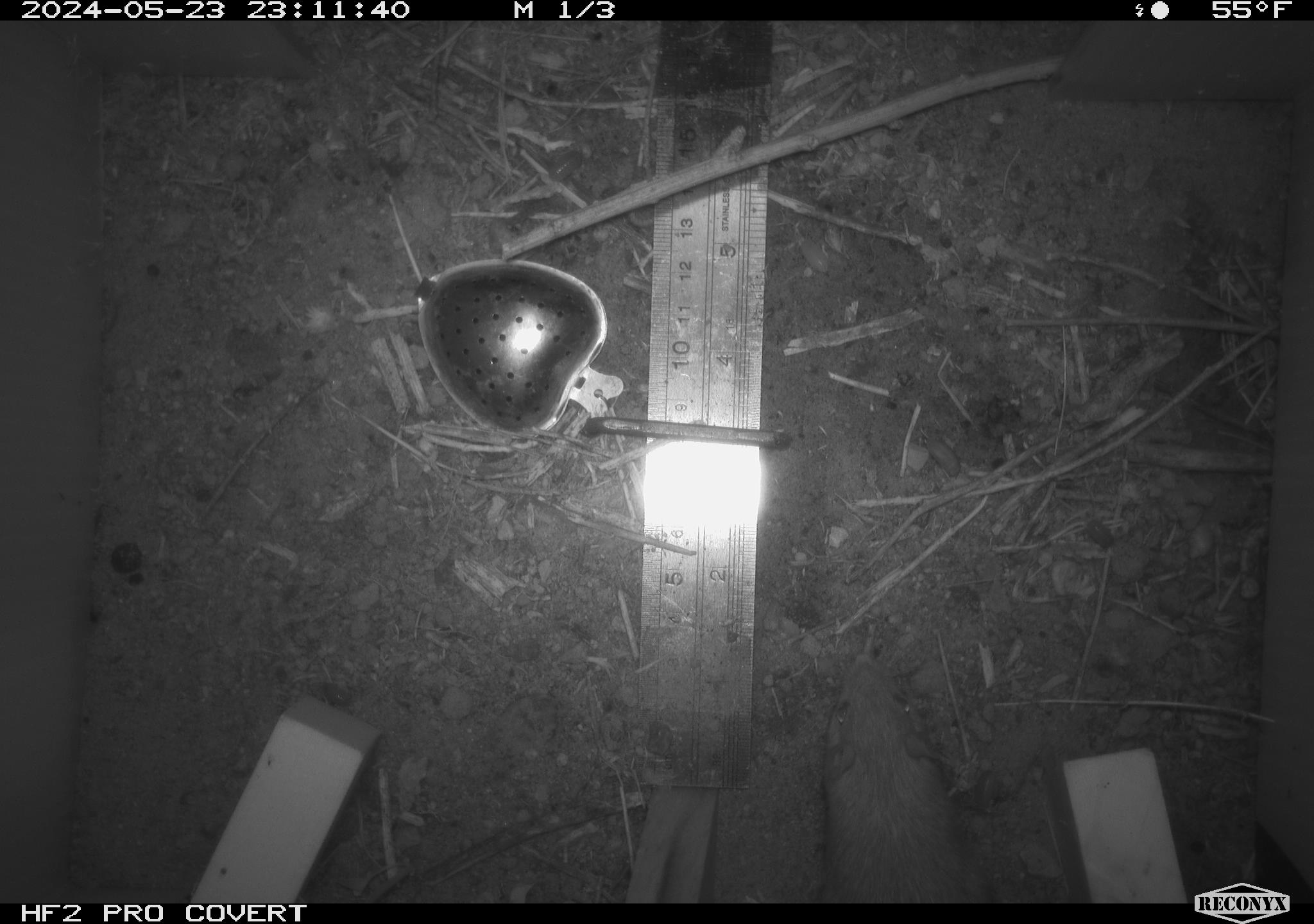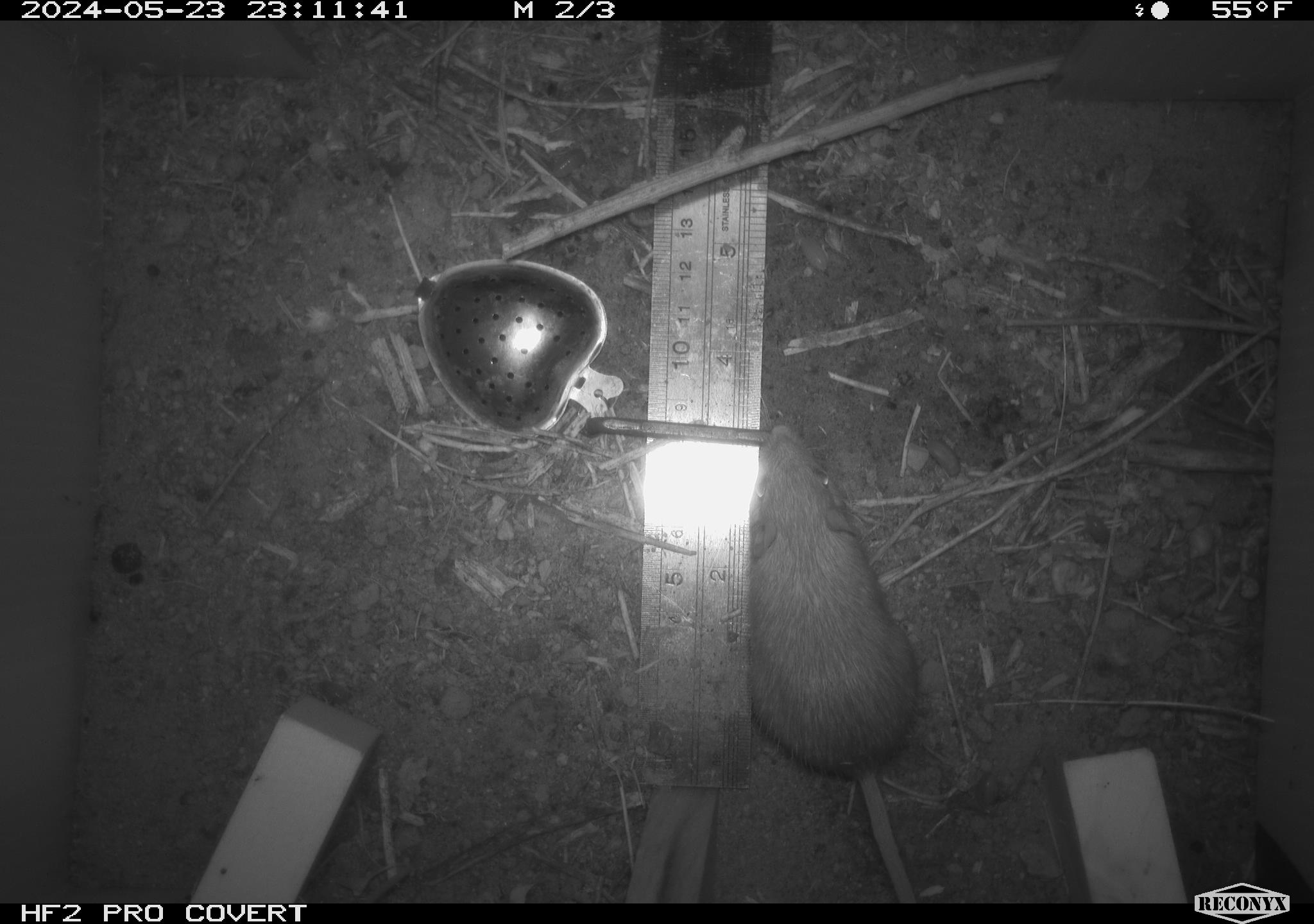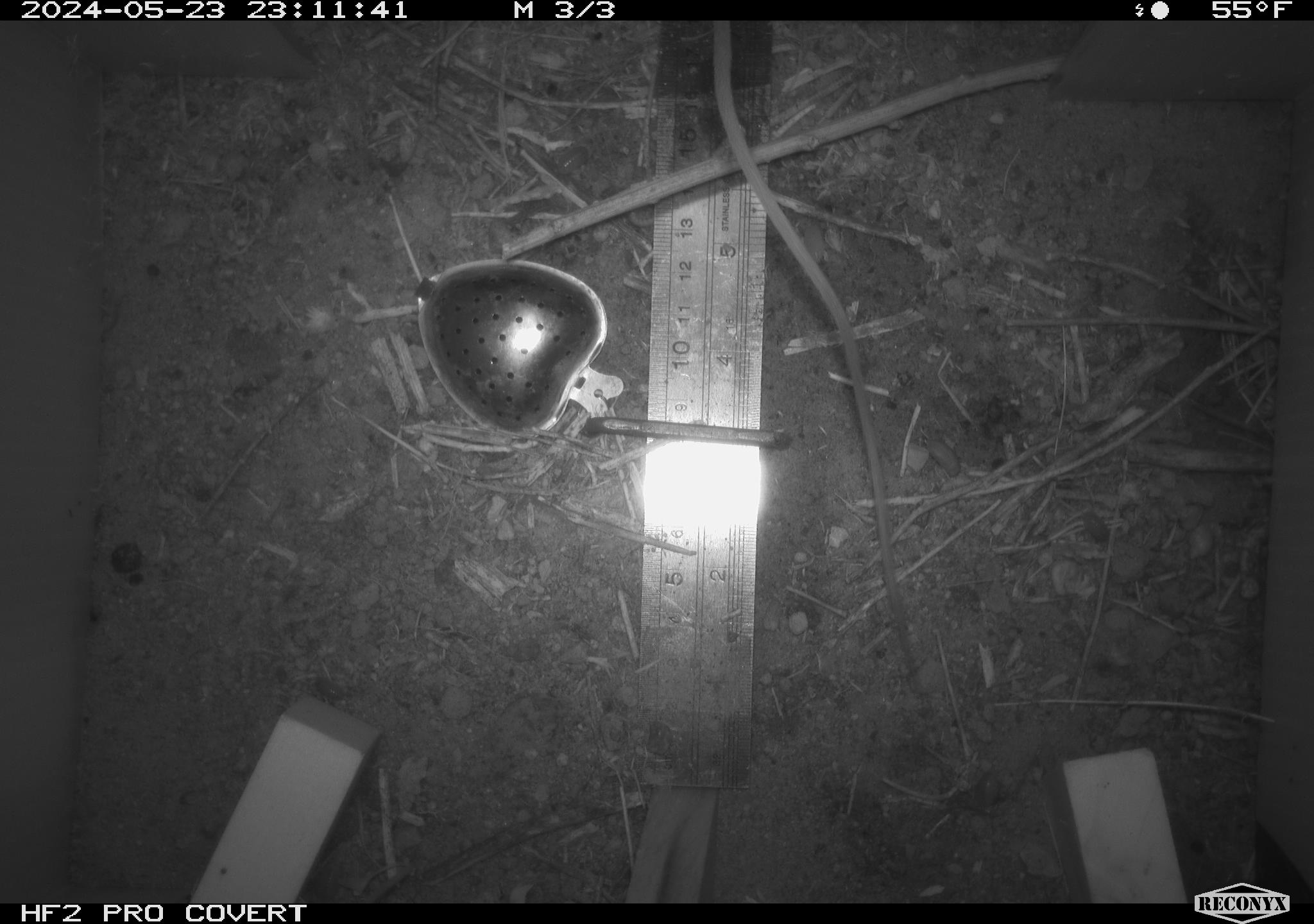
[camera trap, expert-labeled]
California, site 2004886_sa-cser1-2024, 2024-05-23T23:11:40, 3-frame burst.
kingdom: Animalia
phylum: Chordata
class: Mammalia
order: Rodentia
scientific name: Rodentia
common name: rodent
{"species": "rodent (Rodentia)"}